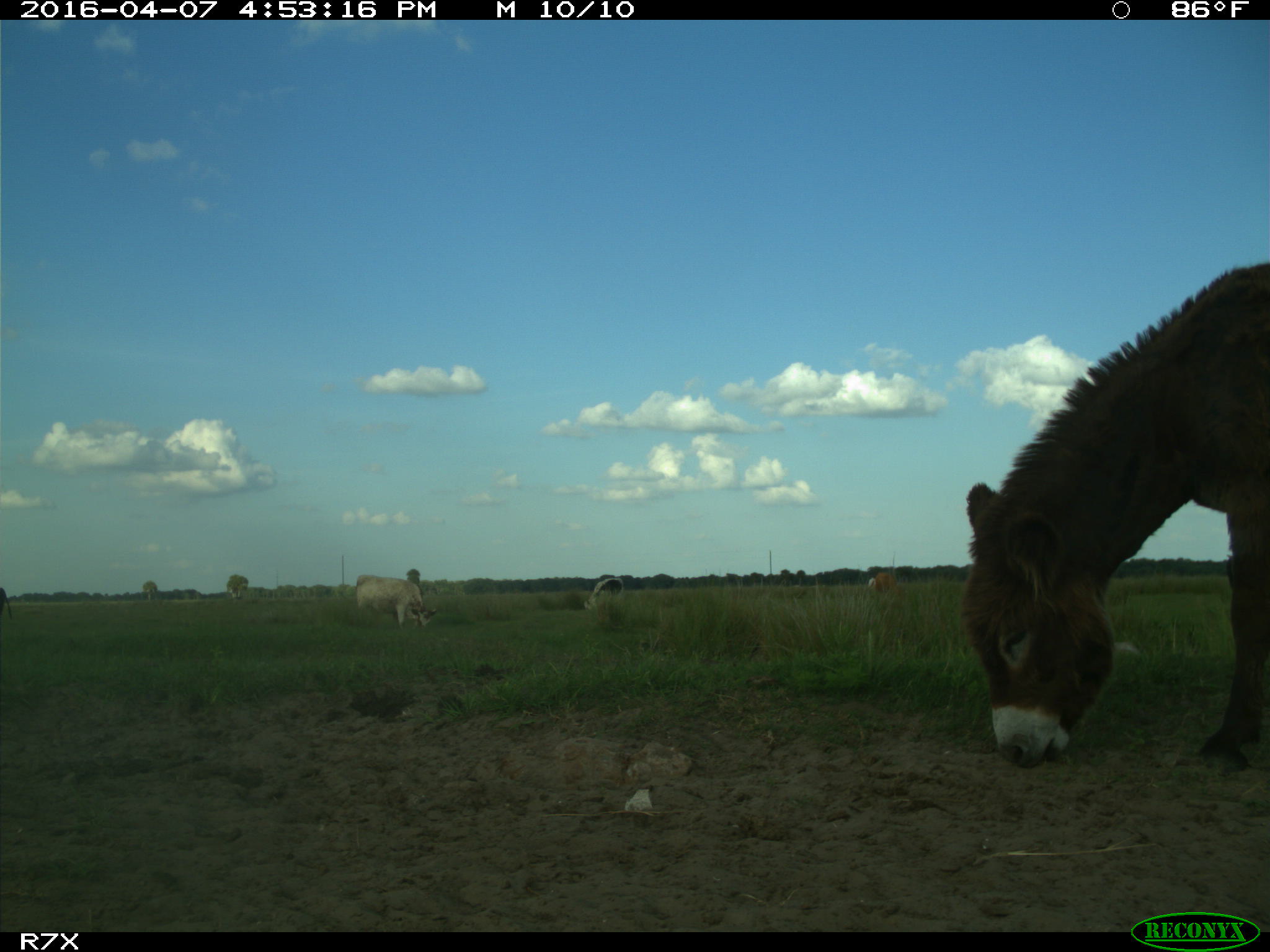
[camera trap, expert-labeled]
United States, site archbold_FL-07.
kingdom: Animalia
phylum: Chordata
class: Mammalia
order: Artiodactyla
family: Bovidae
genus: Bos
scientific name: Bos taurus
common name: domestic cow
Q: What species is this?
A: Bos taurus (domestic cow).